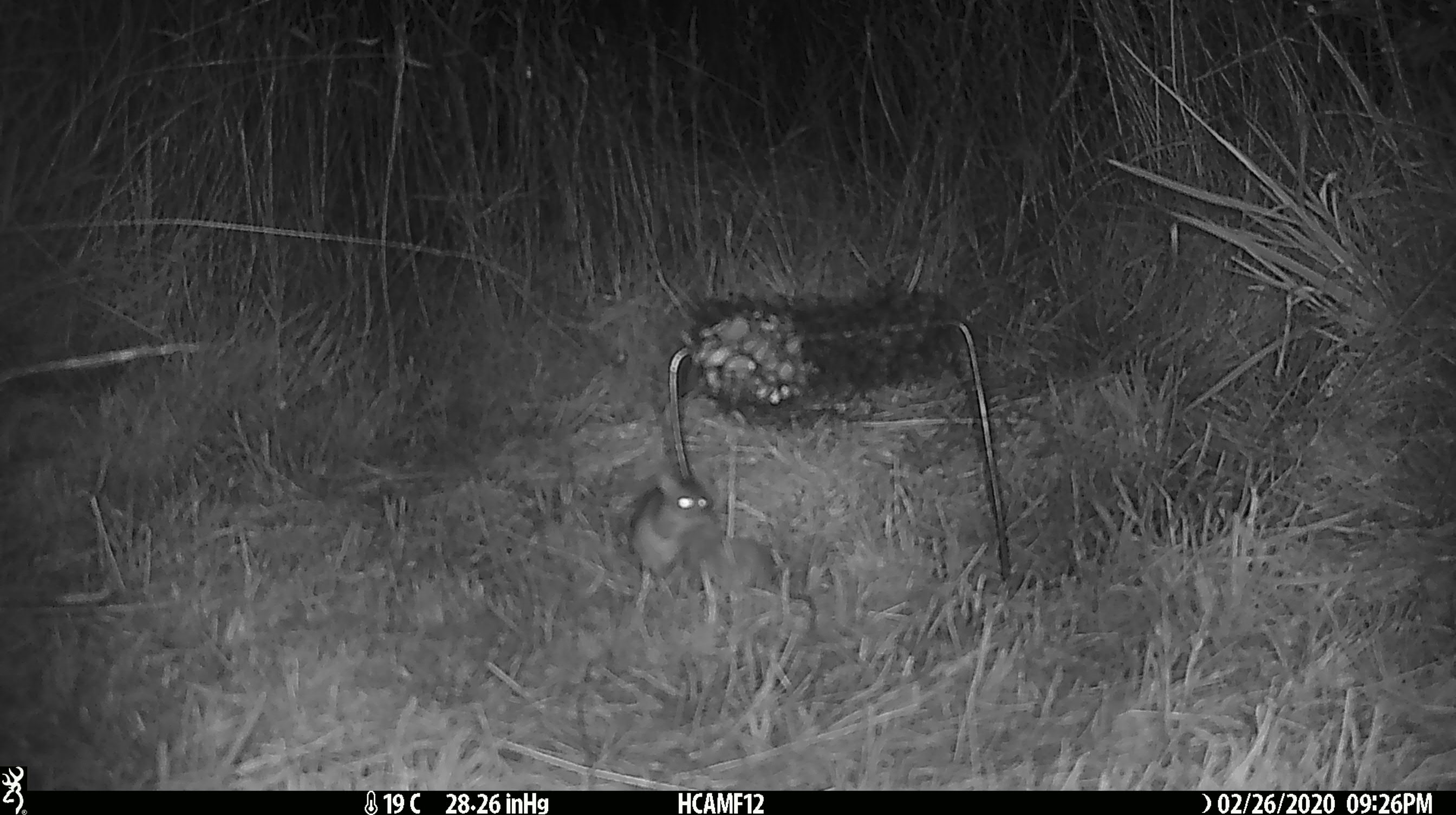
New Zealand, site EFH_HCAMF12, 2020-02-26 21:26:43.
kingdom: Animalia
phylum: Chordata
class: Mammalia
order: Rodentia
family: Muridae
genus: Mus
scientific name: Mus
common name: mouse